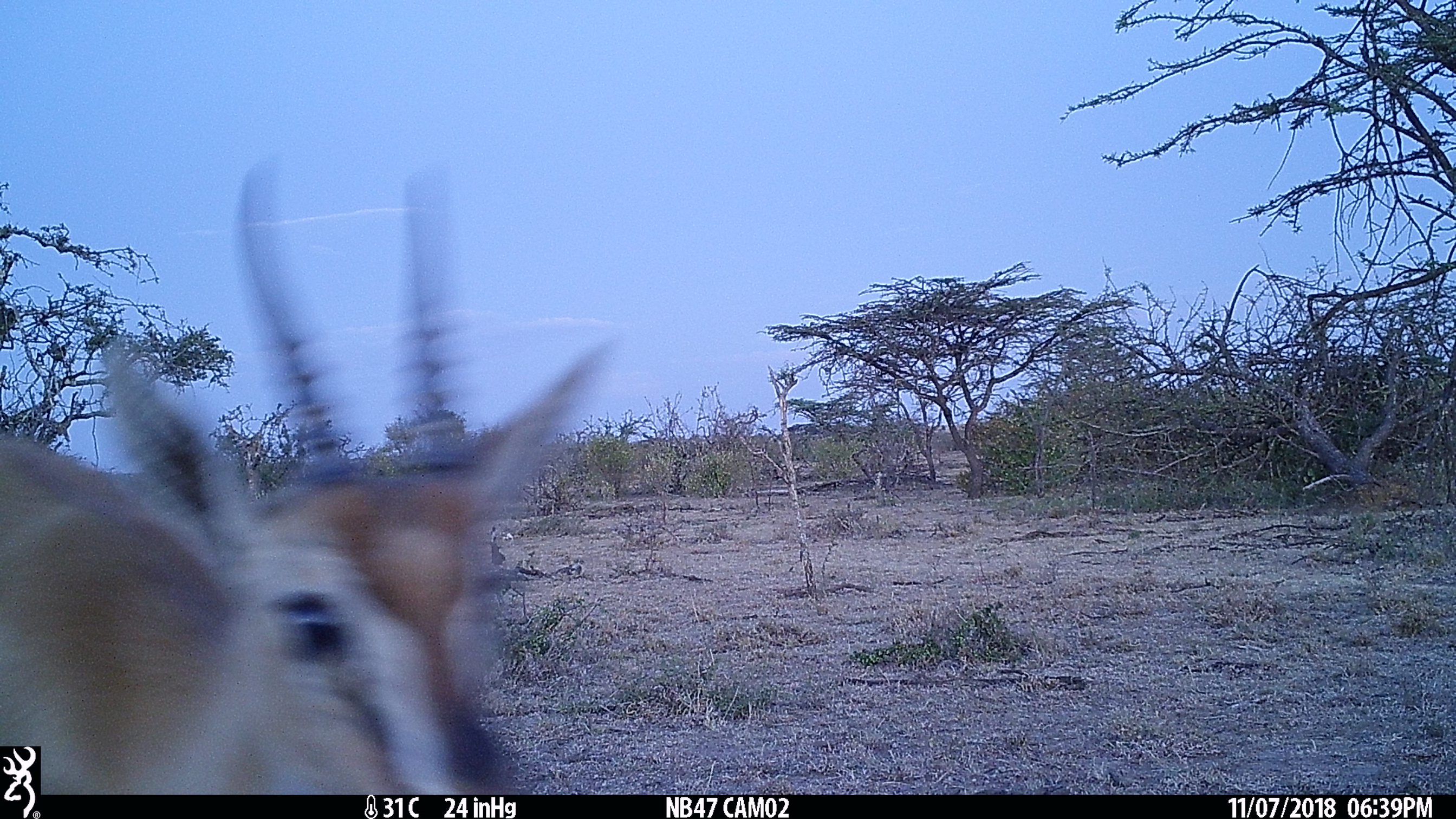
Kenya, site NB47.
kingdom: Animalia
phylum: Chordata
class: Mammalia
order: Artiodactyla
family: Bovidae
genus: Eudorcas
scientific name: Eudorcas thomsonii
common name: thomon's gazelle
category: gazelle thomsons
Gazelle thomsons (thomon's gazelle) (Eudorcas thomsonii).